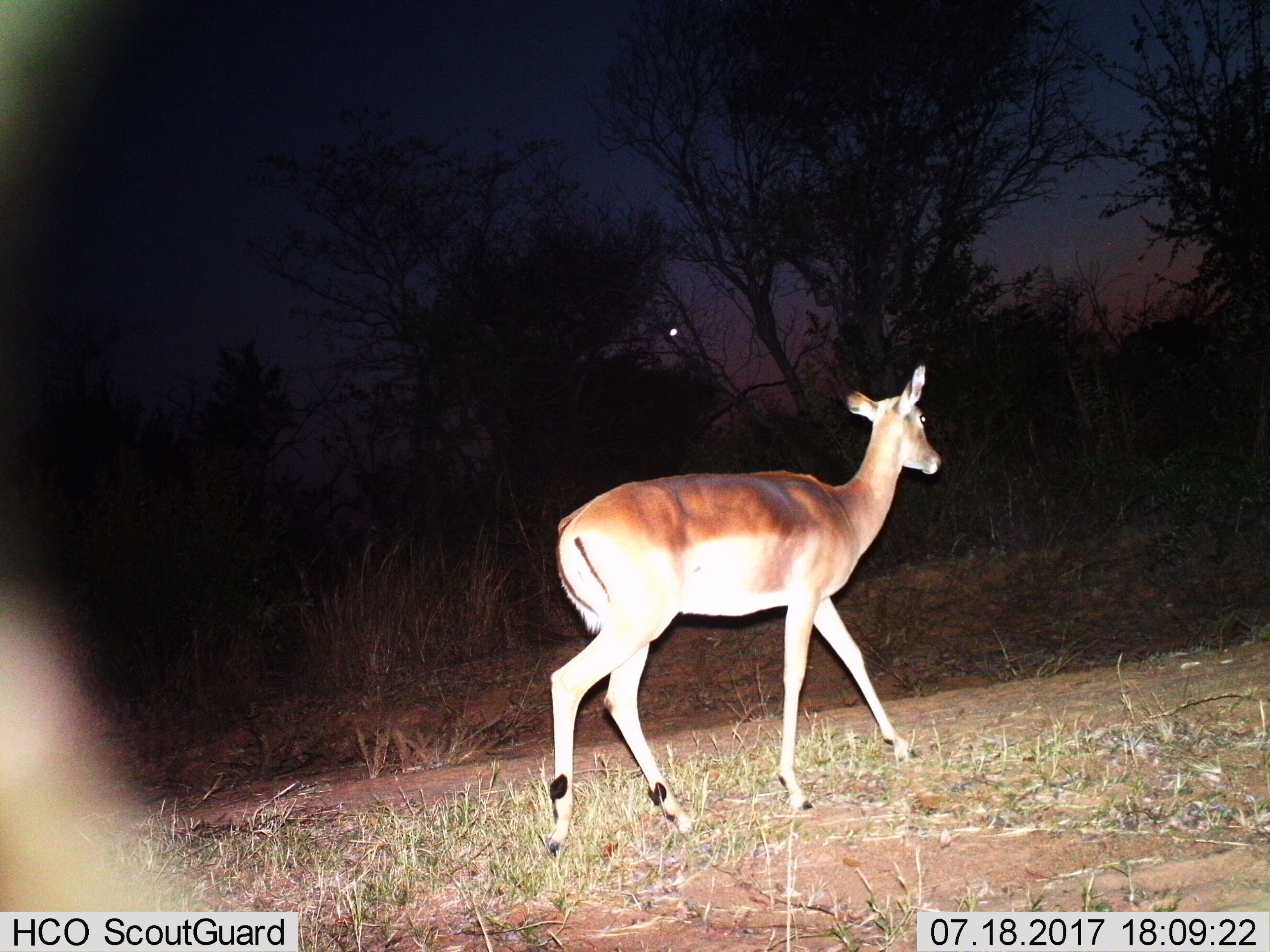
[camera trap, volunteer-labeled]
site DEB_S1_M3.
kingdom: Animalia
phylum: Chordata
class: Mammalia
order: Artiodactyla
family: Bovidae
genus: Aepyceros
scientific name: Aepyceros melampus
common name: impala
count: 1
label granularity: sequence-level